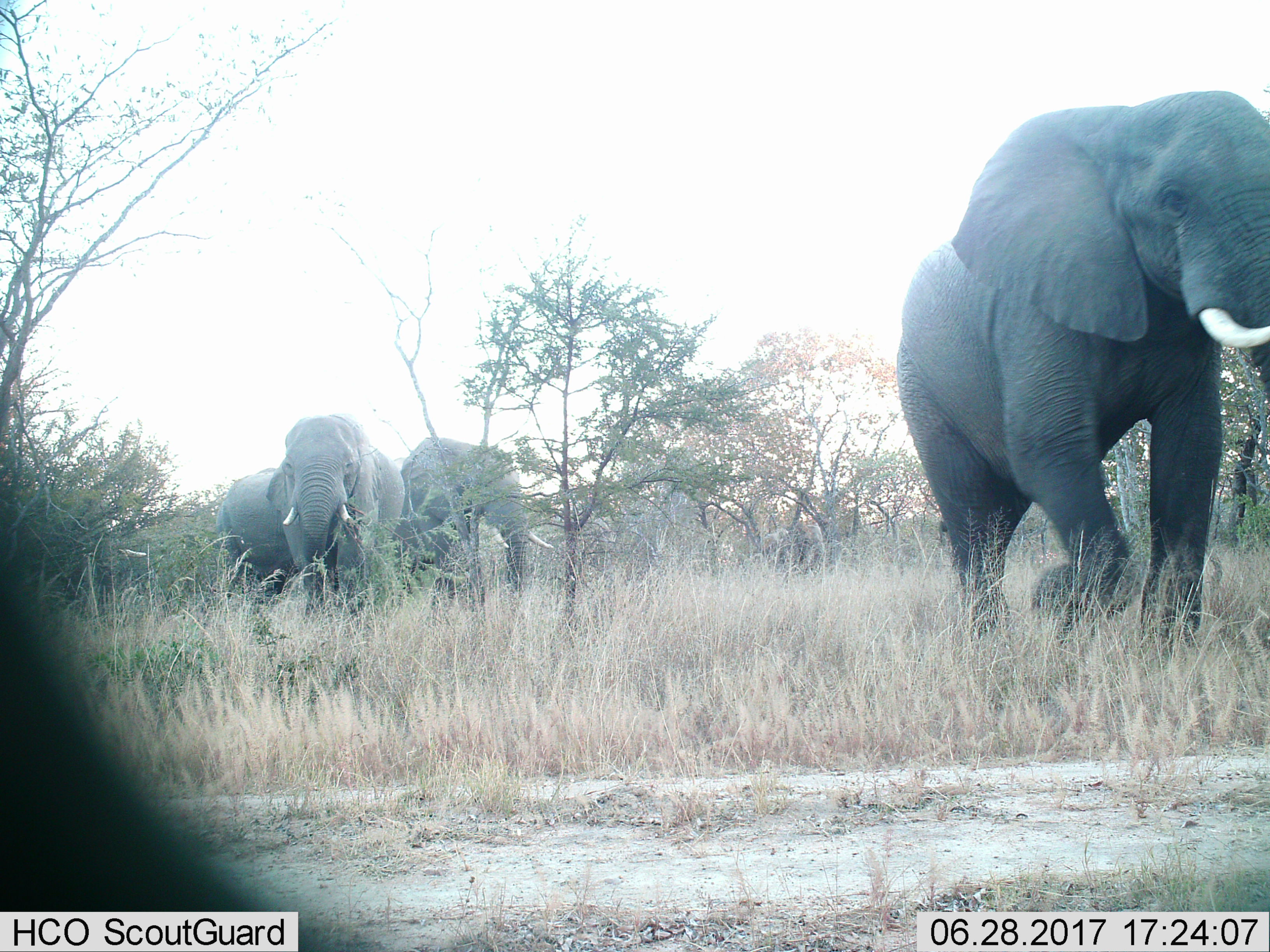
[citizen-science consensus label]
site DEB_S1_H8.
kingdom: Animalia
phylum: Chordata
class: Mammalia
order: Proboscidea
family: Elephantidae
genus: Loxodonta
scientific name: Loxodonta africana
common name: african bush elephant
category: elephant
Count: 5.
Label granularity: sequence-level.